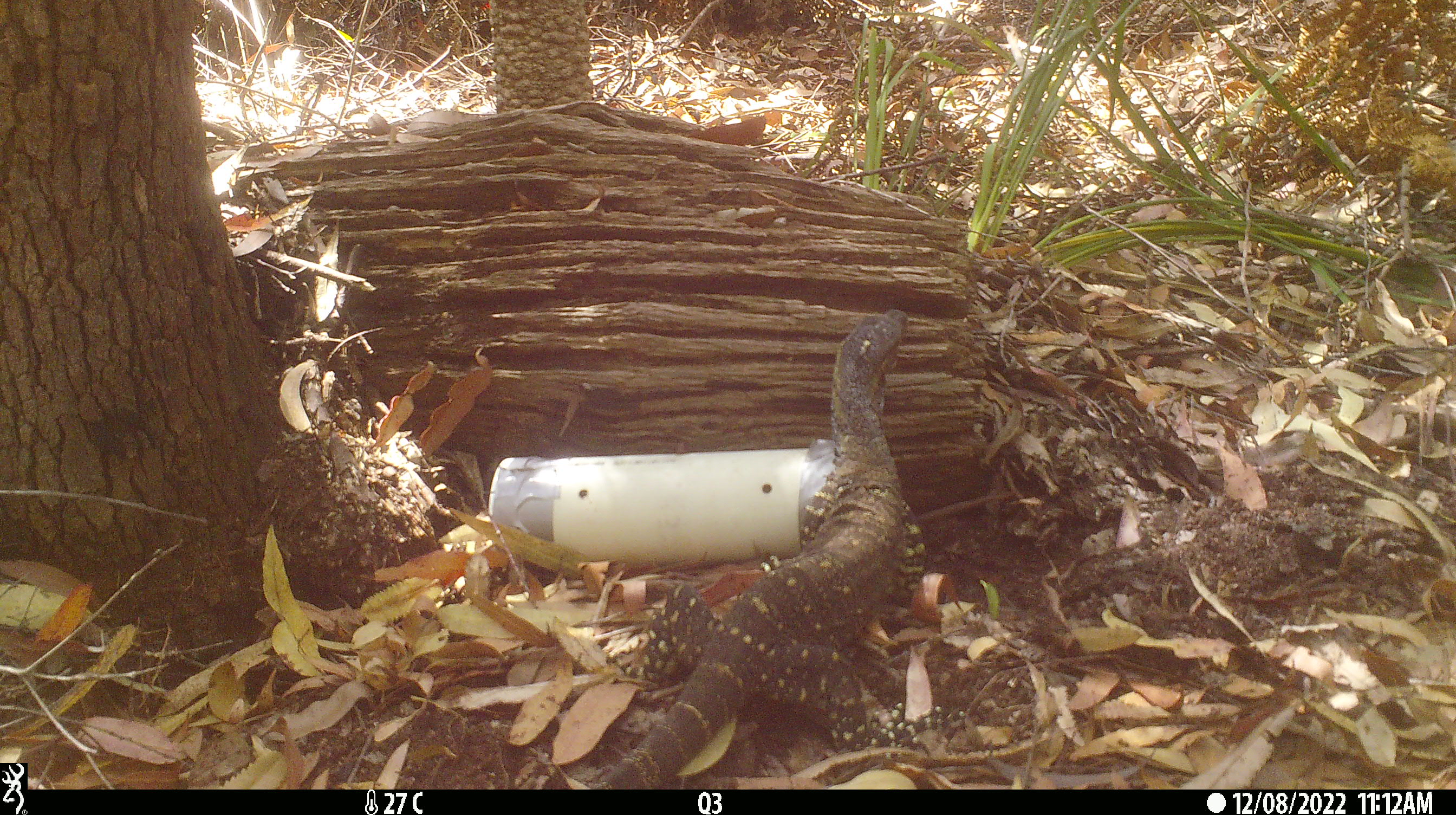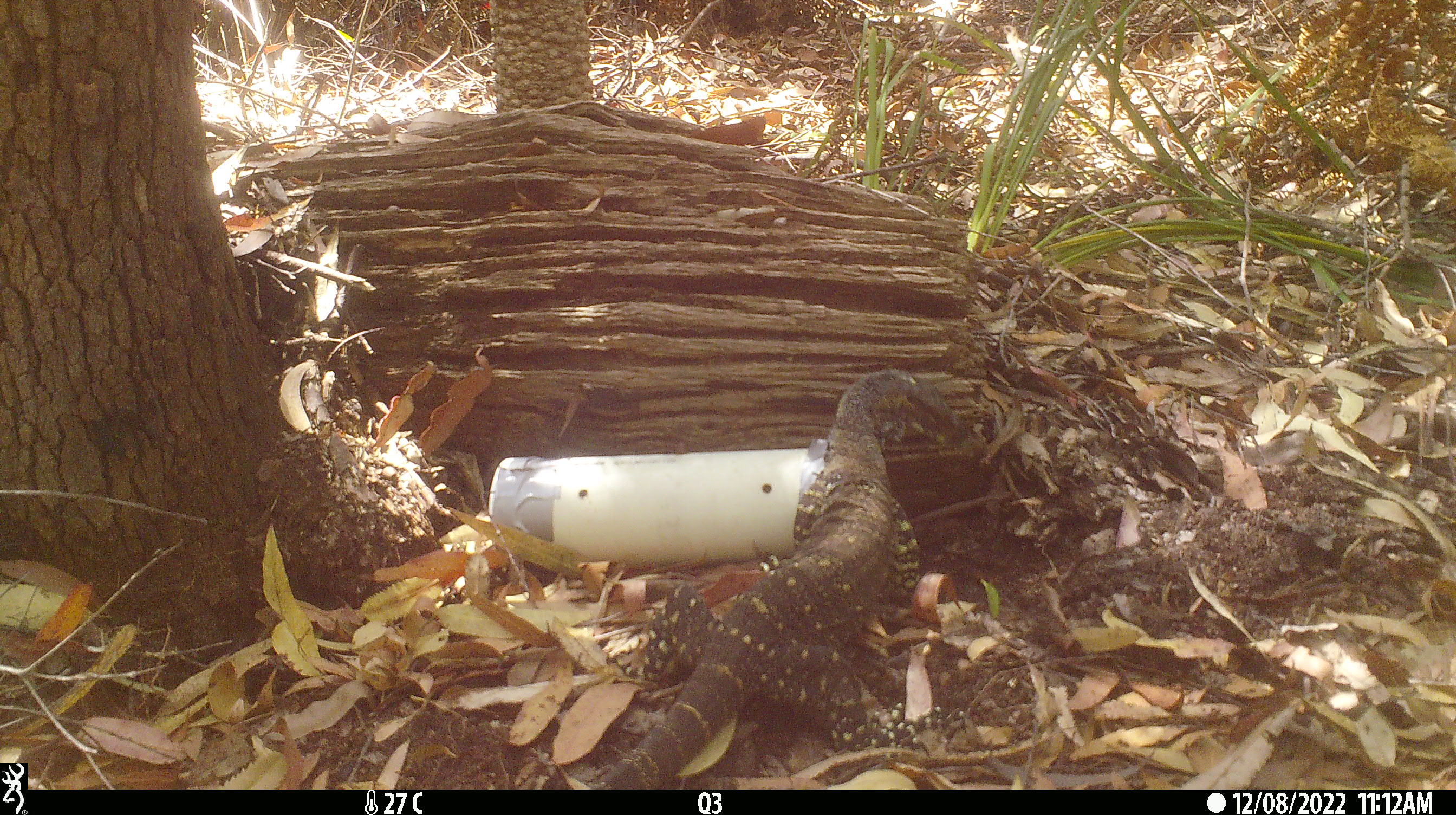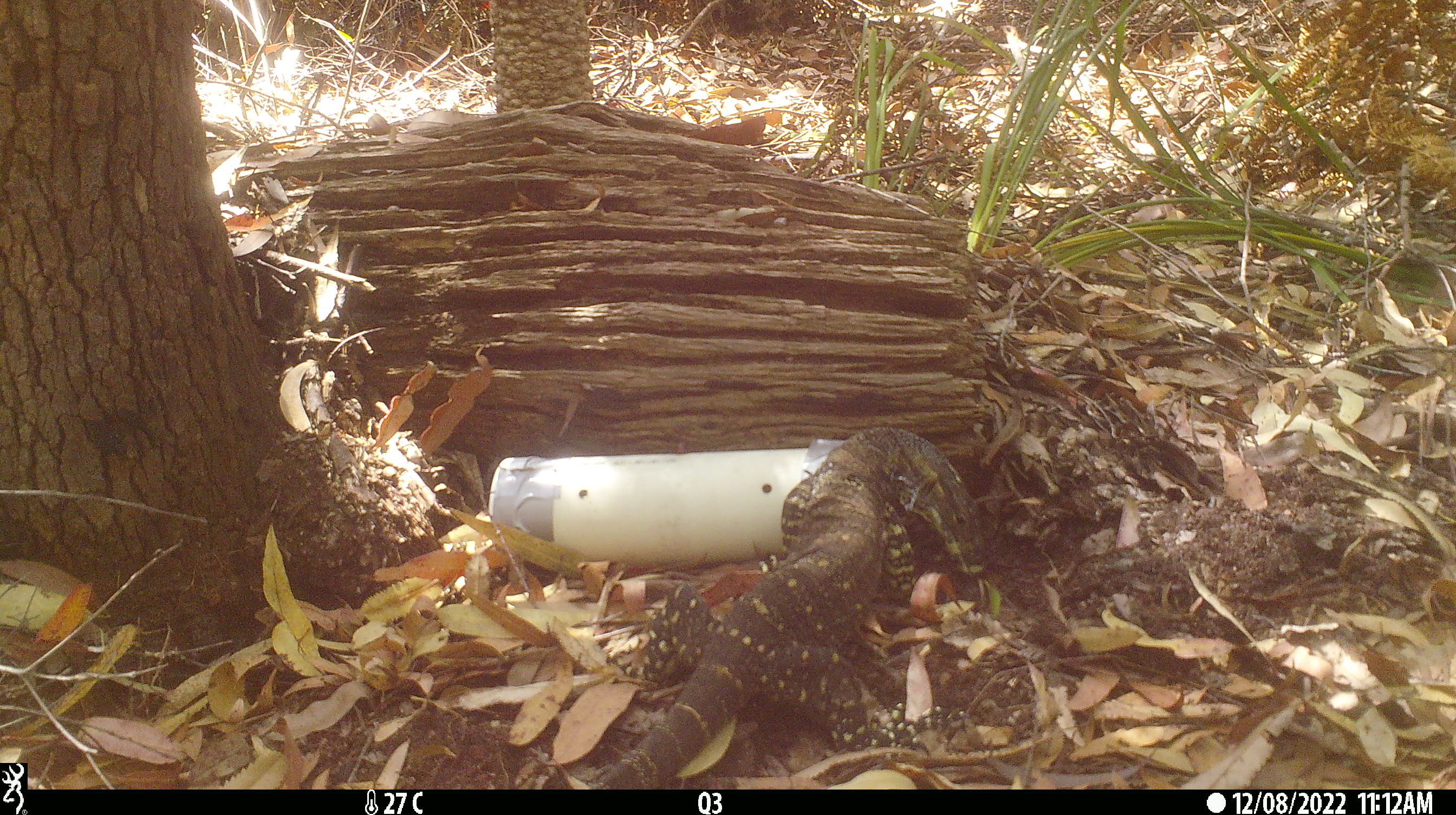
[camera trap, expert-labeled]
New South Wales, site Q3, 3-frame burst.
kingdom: Animalia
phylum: Chordata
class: Reptilia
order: Squamata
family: Varanidae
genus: Varanus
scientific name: Varanus varius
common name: lace monitor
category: goanna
Goanna (lace monitor) (Varanus varius).